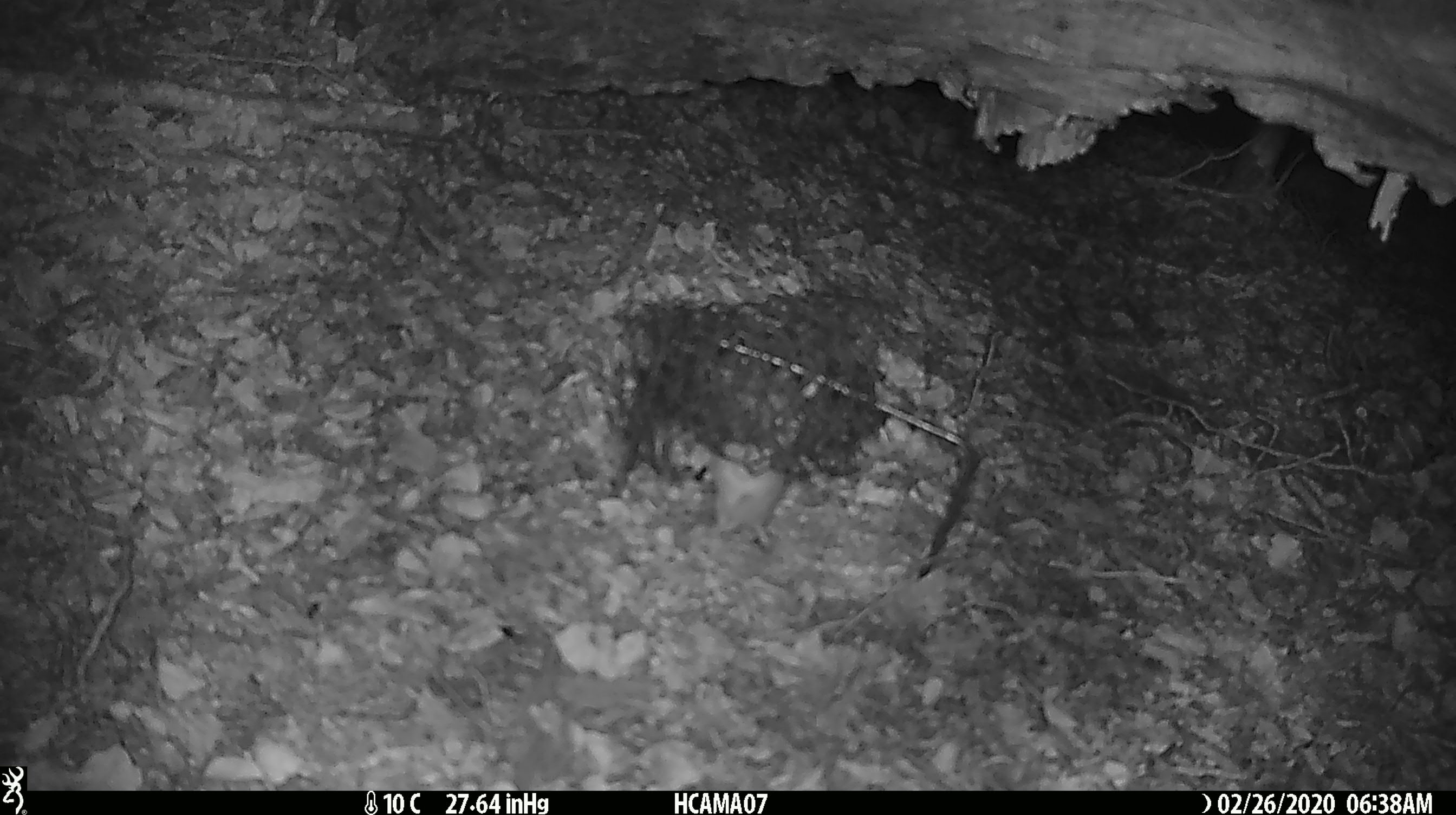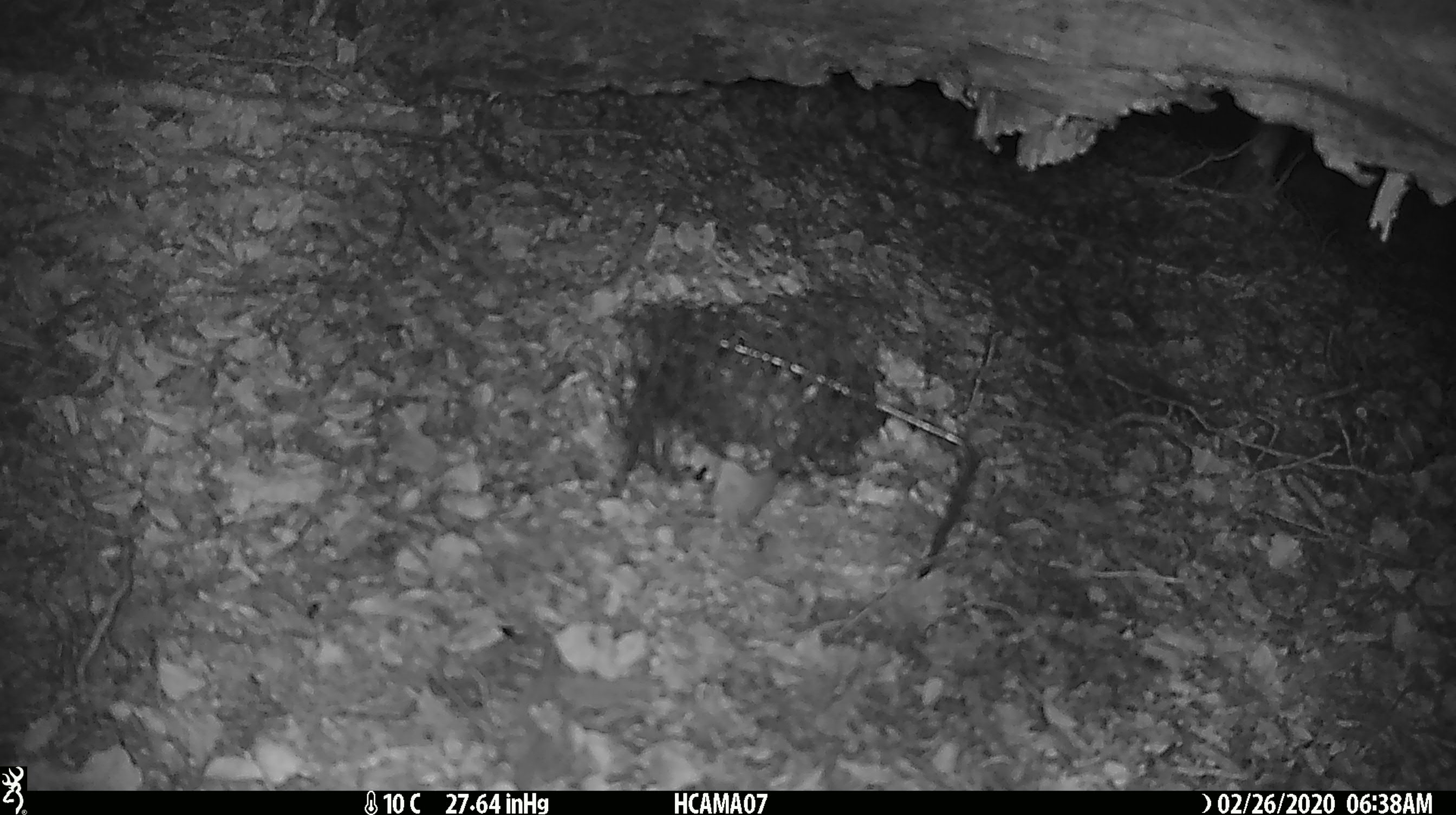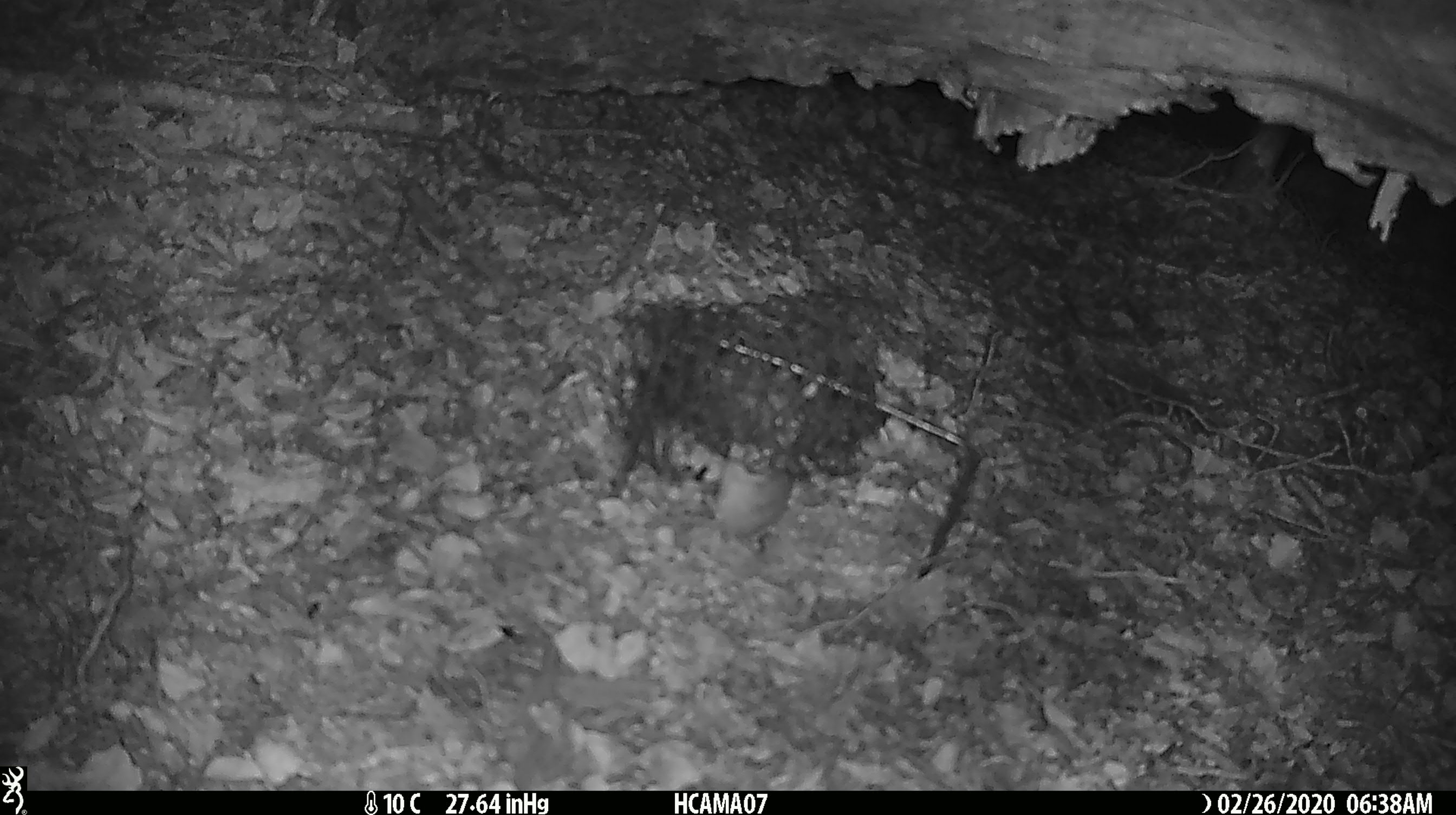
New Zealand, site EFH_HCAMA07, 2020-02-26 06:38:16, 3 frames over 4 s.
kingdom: Animalia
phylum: Chordata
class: Mammalia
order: Rodentia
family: Muridae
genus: Mus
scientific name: Mus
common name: mouse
Mouse (Mus).